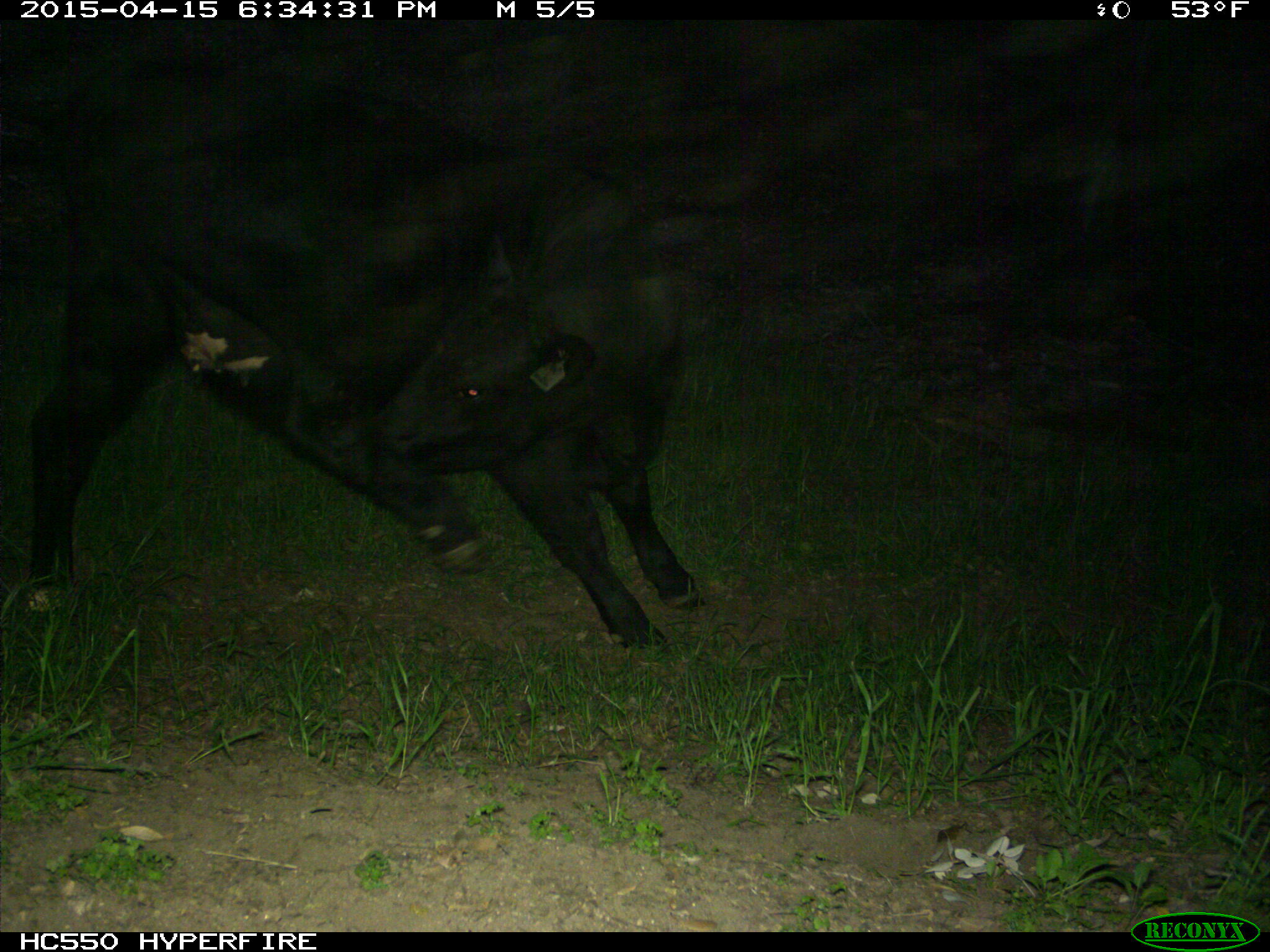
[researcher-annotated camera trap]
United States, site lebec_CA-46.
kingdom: Animalia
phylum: Chordata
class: Mammalia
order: Artiodactyla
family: Bovidae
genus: Bos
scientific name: Bos taurus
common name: domestic cow